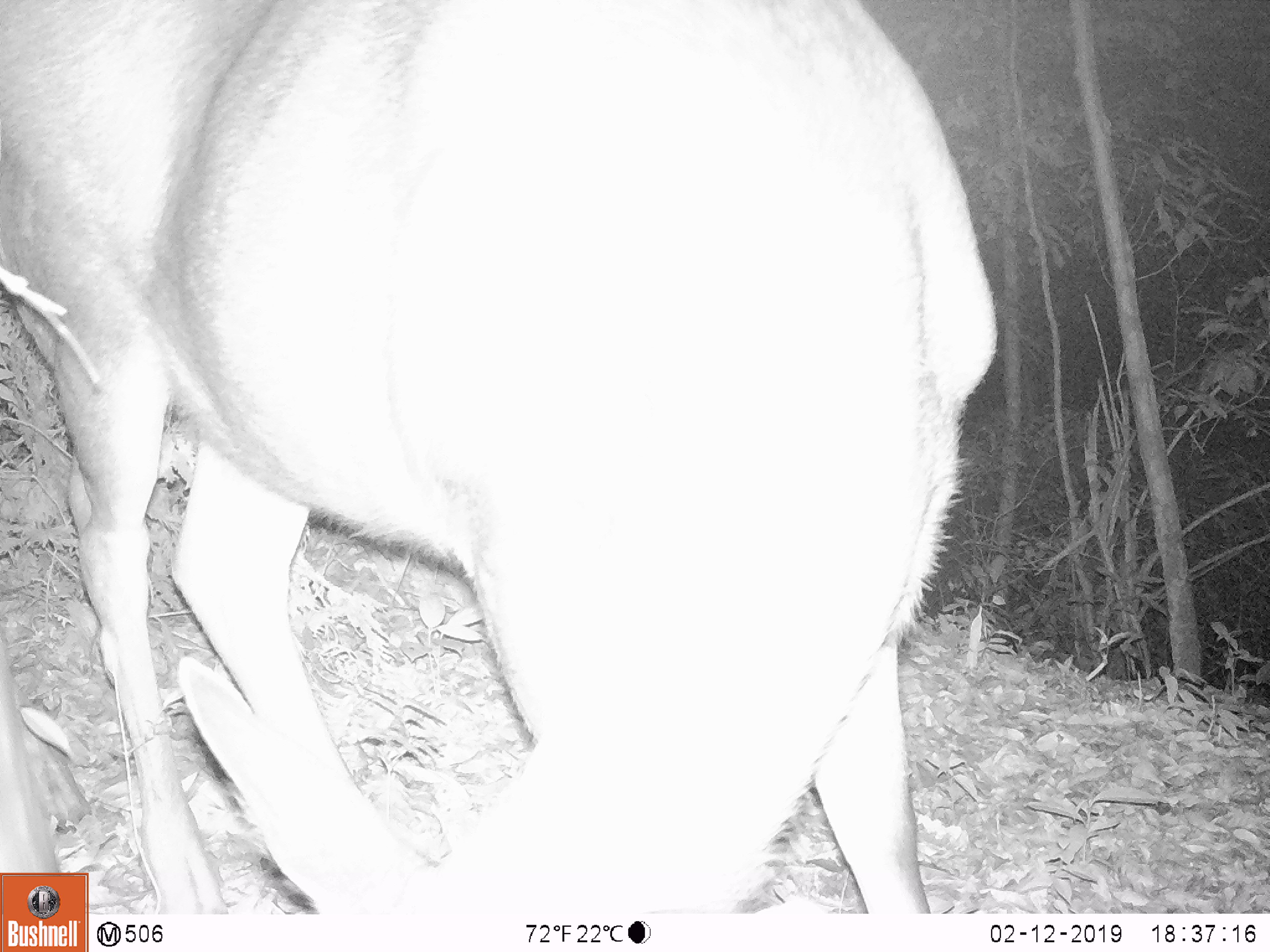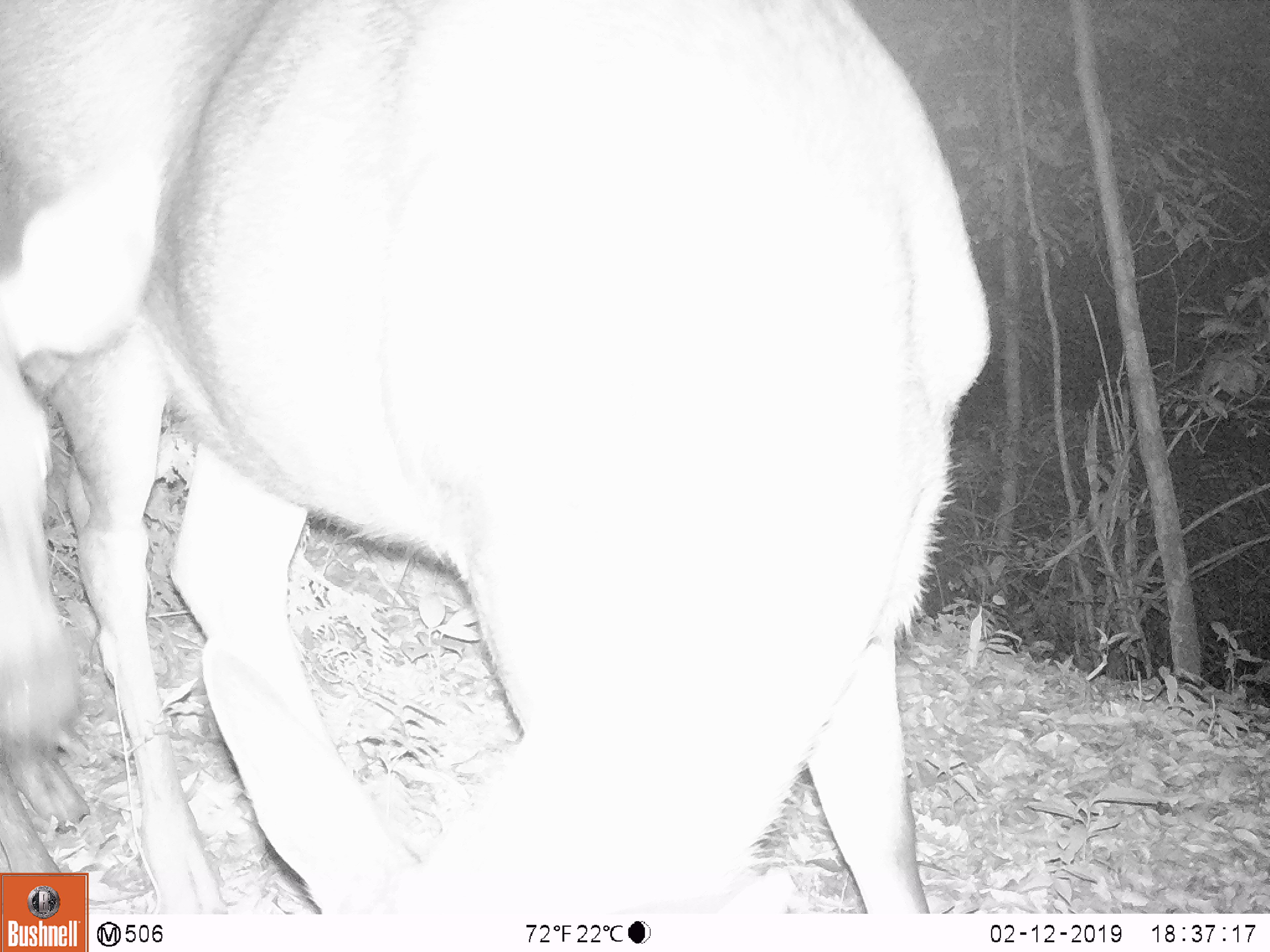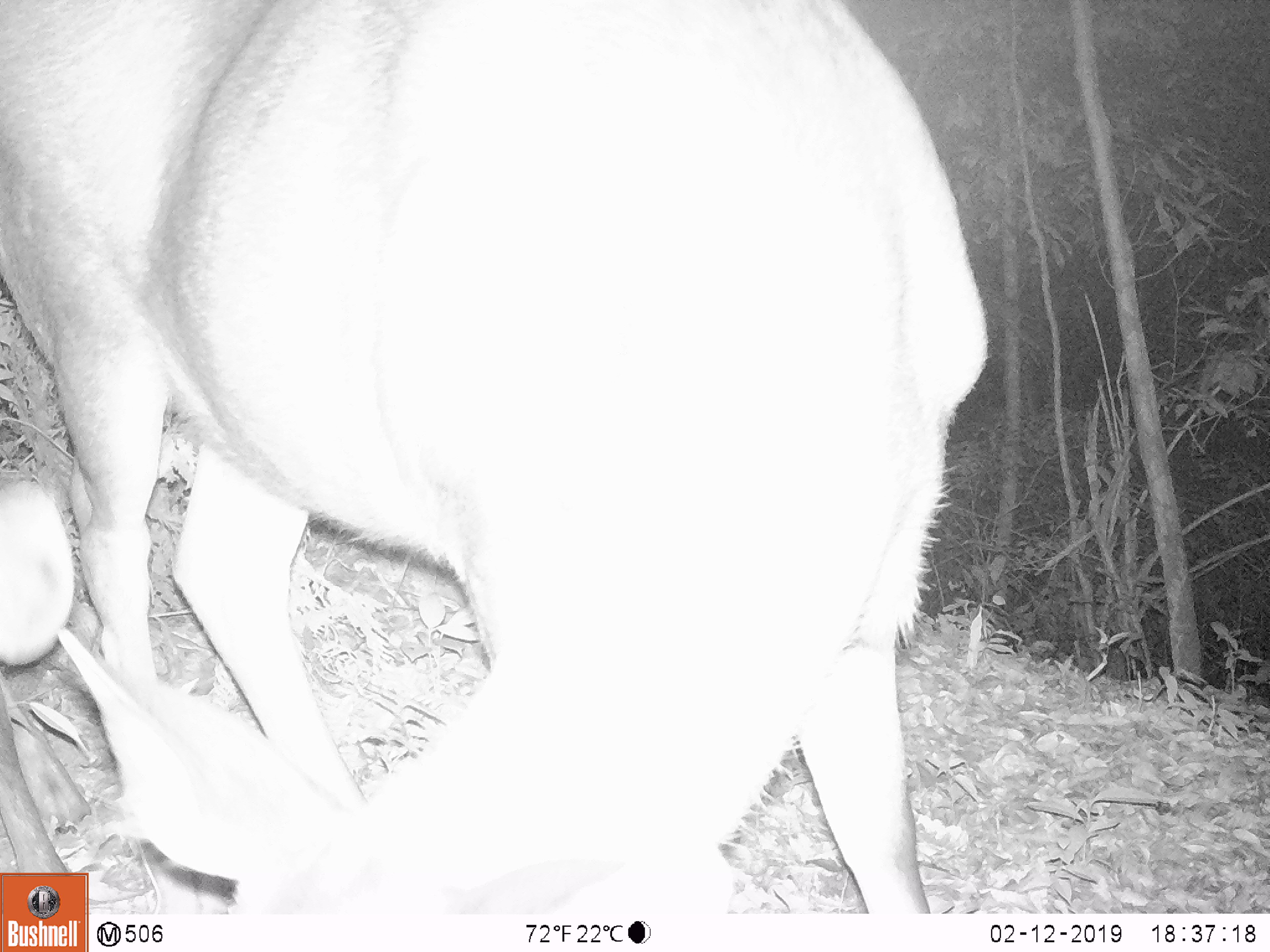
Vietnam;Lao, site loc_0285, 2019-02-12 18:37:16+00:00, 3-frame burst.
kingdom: Animalia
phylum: Chordata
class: Mammalia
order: Artiodactyla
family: Cervidae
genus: Rusa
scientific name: Rusa unicolor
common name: sambar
Sambar (Rusa unicolor). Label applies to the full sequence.